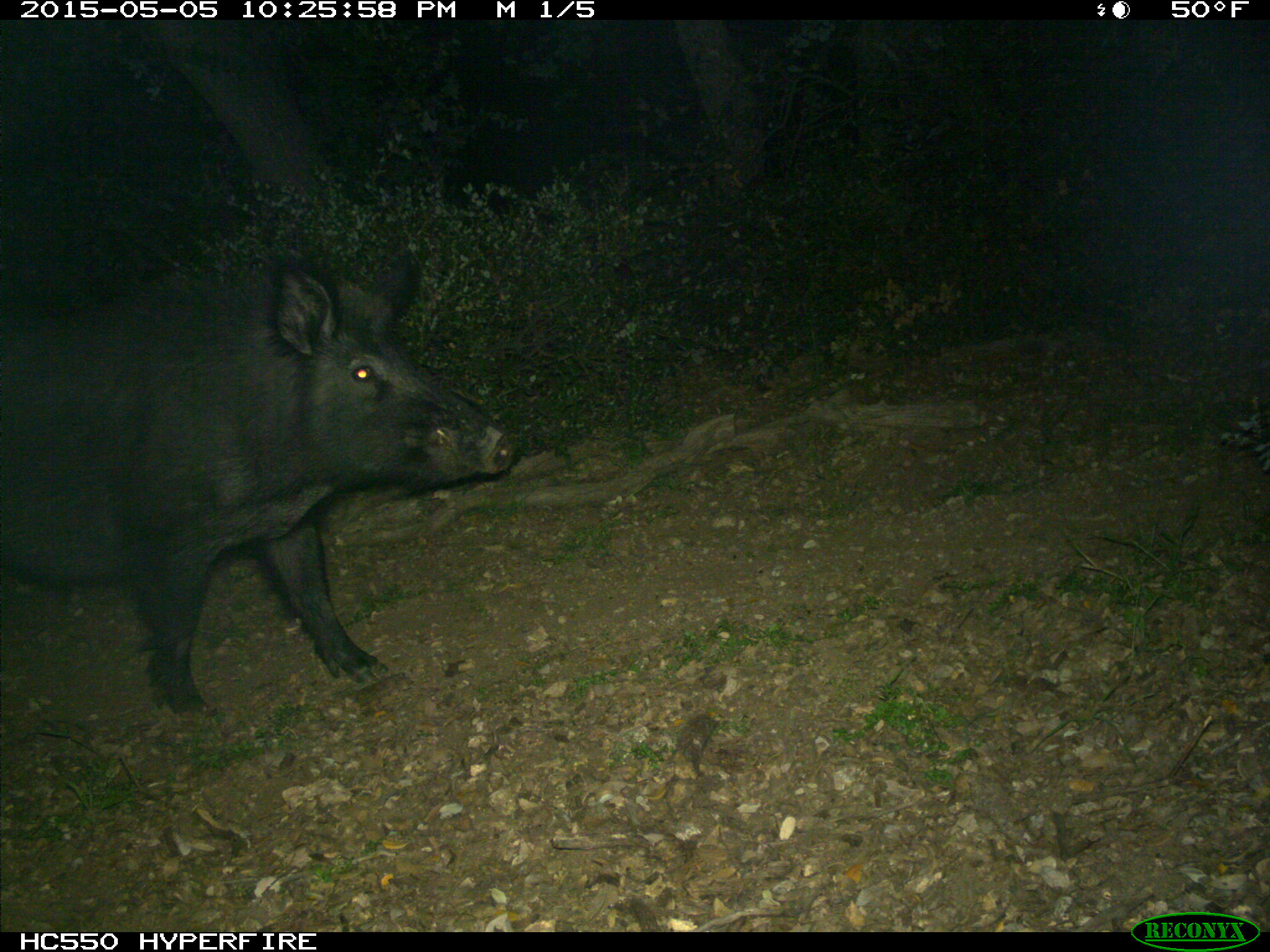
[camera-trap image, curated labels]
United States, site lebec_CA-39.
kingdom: Animalia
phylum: Chordata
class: Mammalia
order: Artiodactyla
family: Suidae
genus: Sus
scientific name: Sus scrofa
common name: wild boar